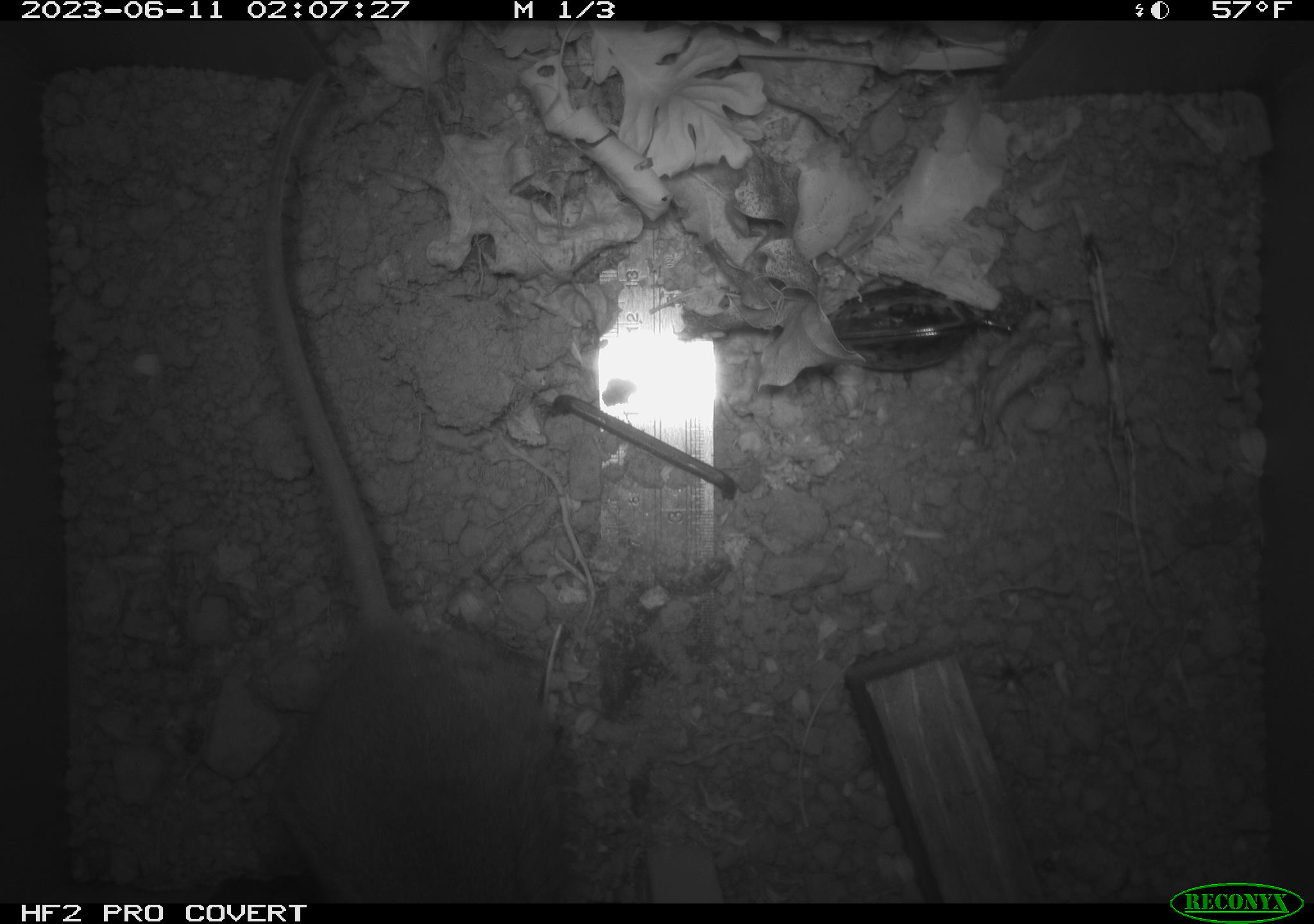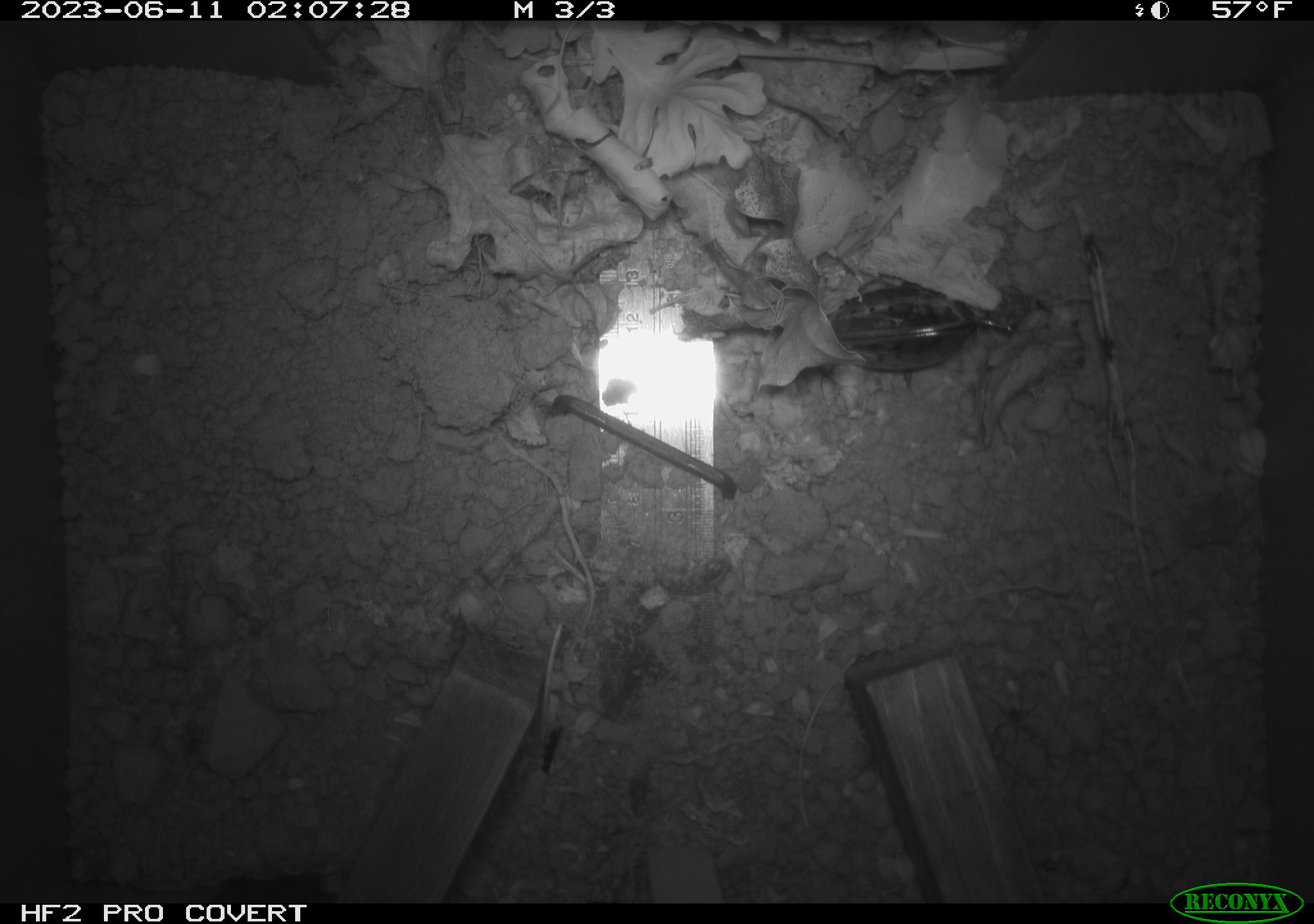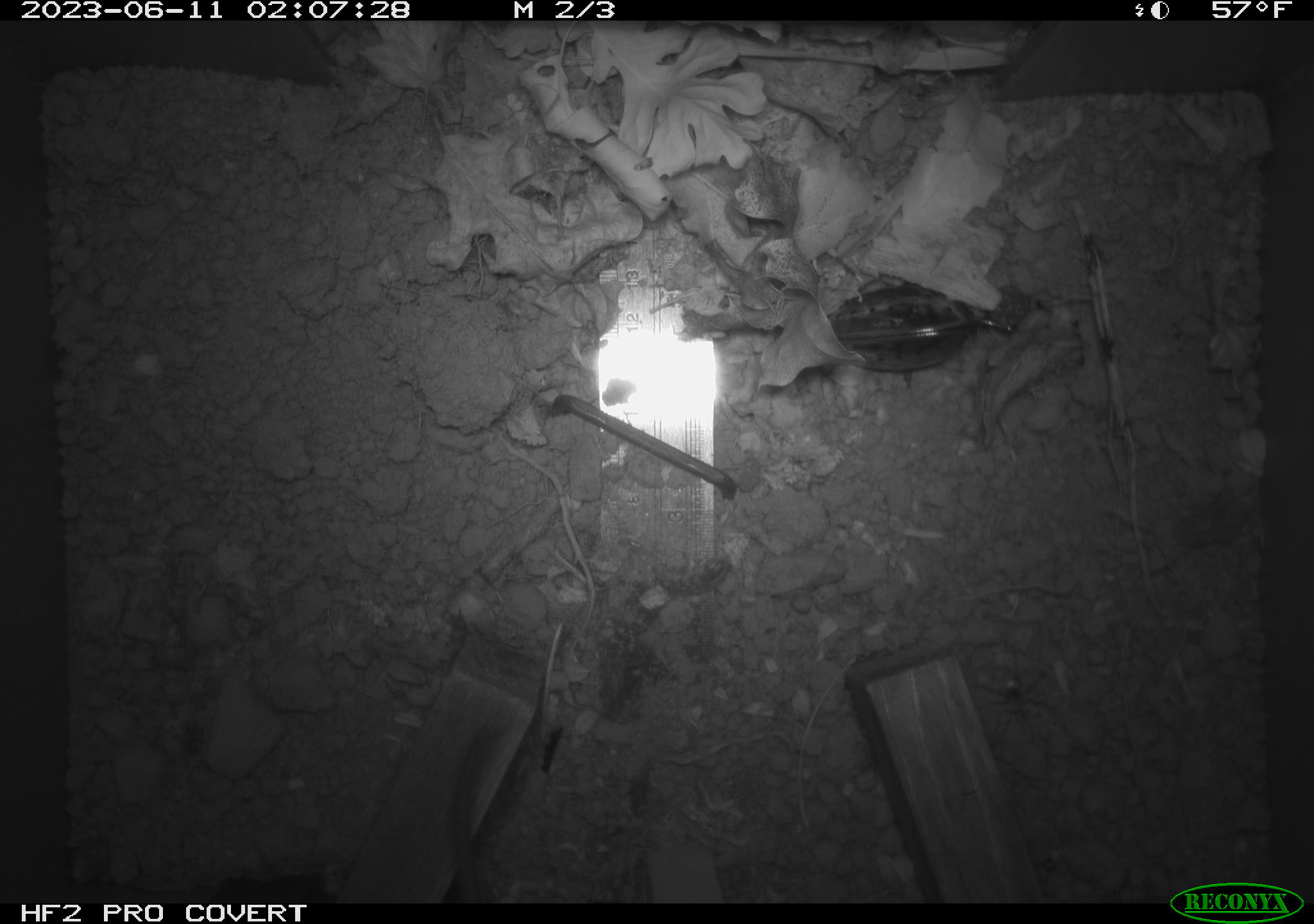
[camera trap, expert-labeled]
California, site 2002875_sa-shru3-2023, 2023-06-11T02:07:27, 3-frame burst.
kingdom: Animalia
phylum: Chordata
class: Mammalia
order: Rodentia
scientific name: Rodentia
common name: mouse species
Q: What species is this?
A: Mouse species (Rodentia).